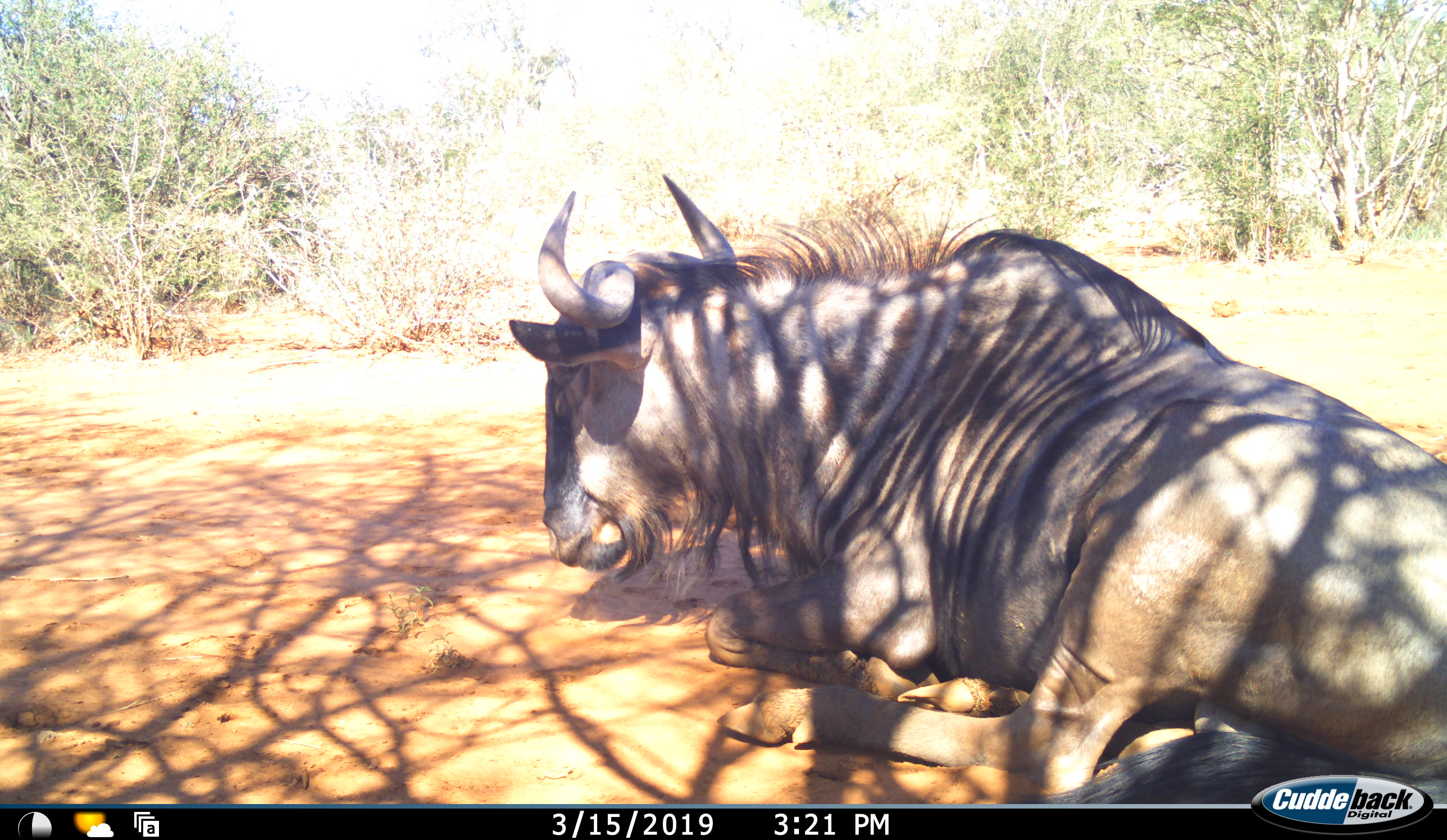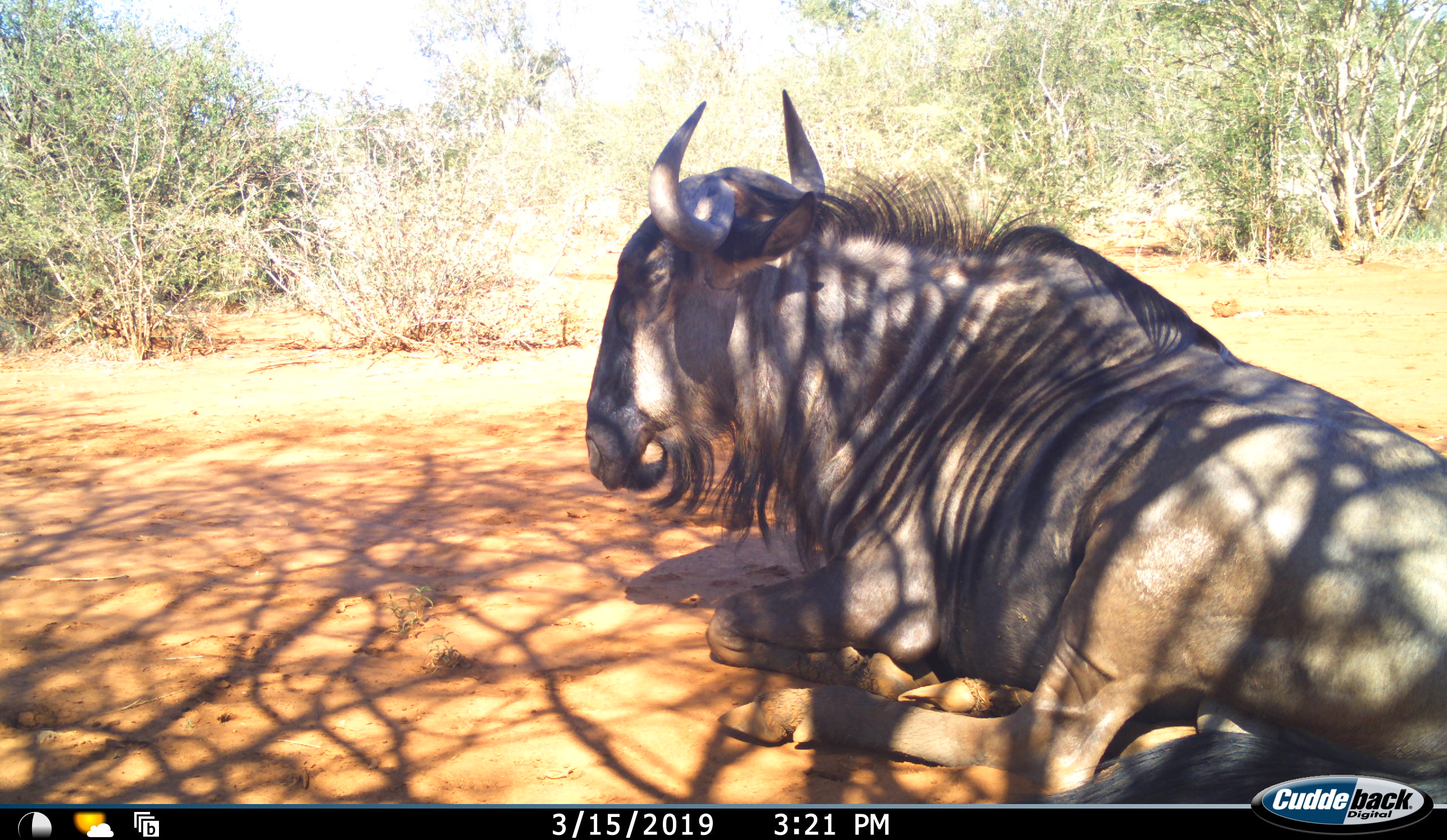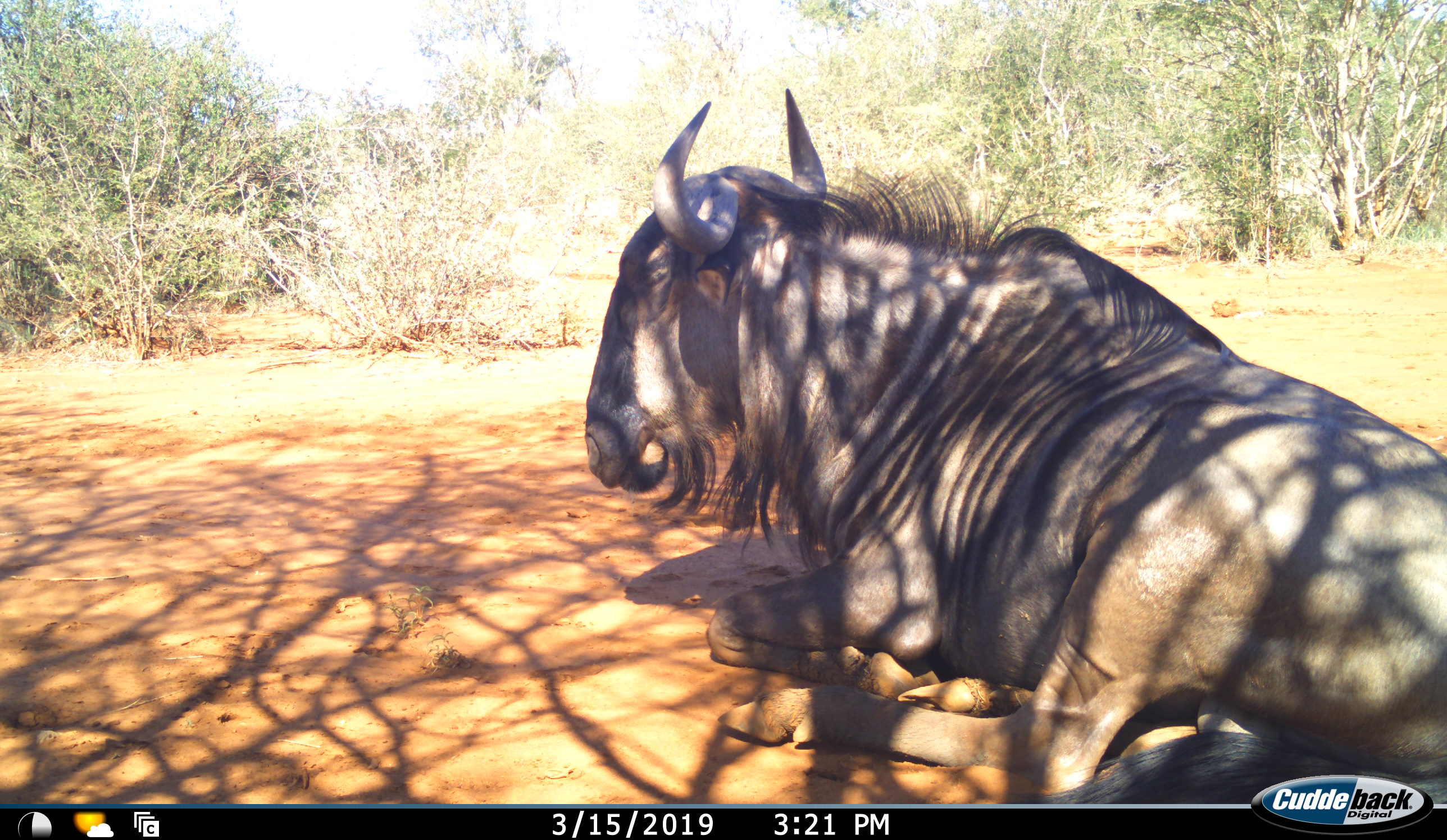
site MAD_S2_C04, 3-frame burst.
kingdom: Animalia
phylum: Chordata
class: Mammalia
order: Artiodactyla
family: Bovidae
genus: Connochaetes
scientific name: Connochaetes taurinus taurinus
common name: blue wildebeest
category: wildebeestblue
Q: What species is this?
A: Wildebeestblue (blue wildebeest) (Connochaetes taurinus taurinus).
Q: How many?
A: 1.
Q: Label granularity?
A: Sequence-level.